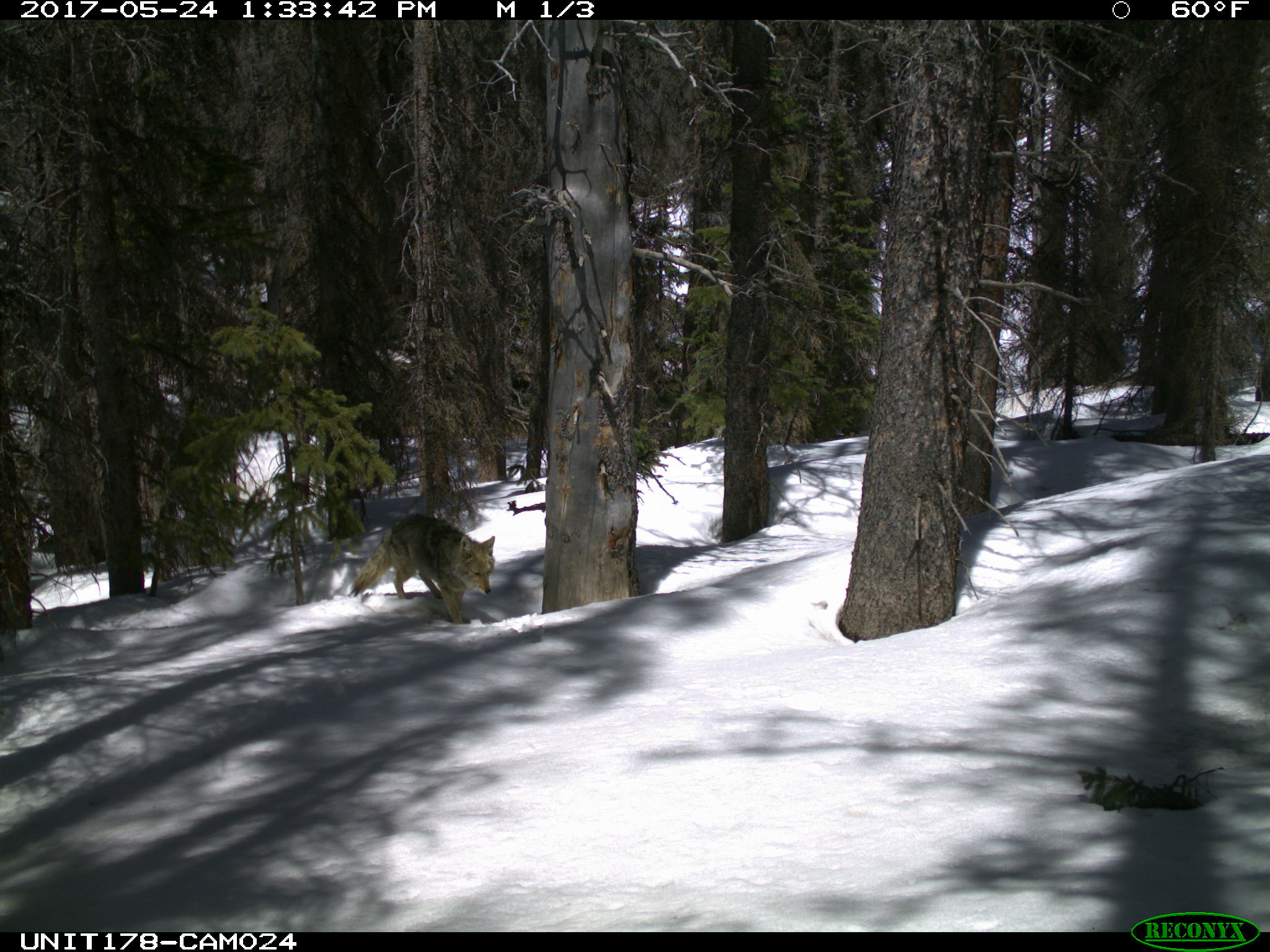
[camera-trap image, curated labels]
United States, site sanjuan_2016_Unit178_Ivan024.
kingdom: Animalia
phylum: Chordata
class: Mammalia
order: Carnivora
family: Canidae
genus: Canis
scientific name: Canis latrans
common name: coyote